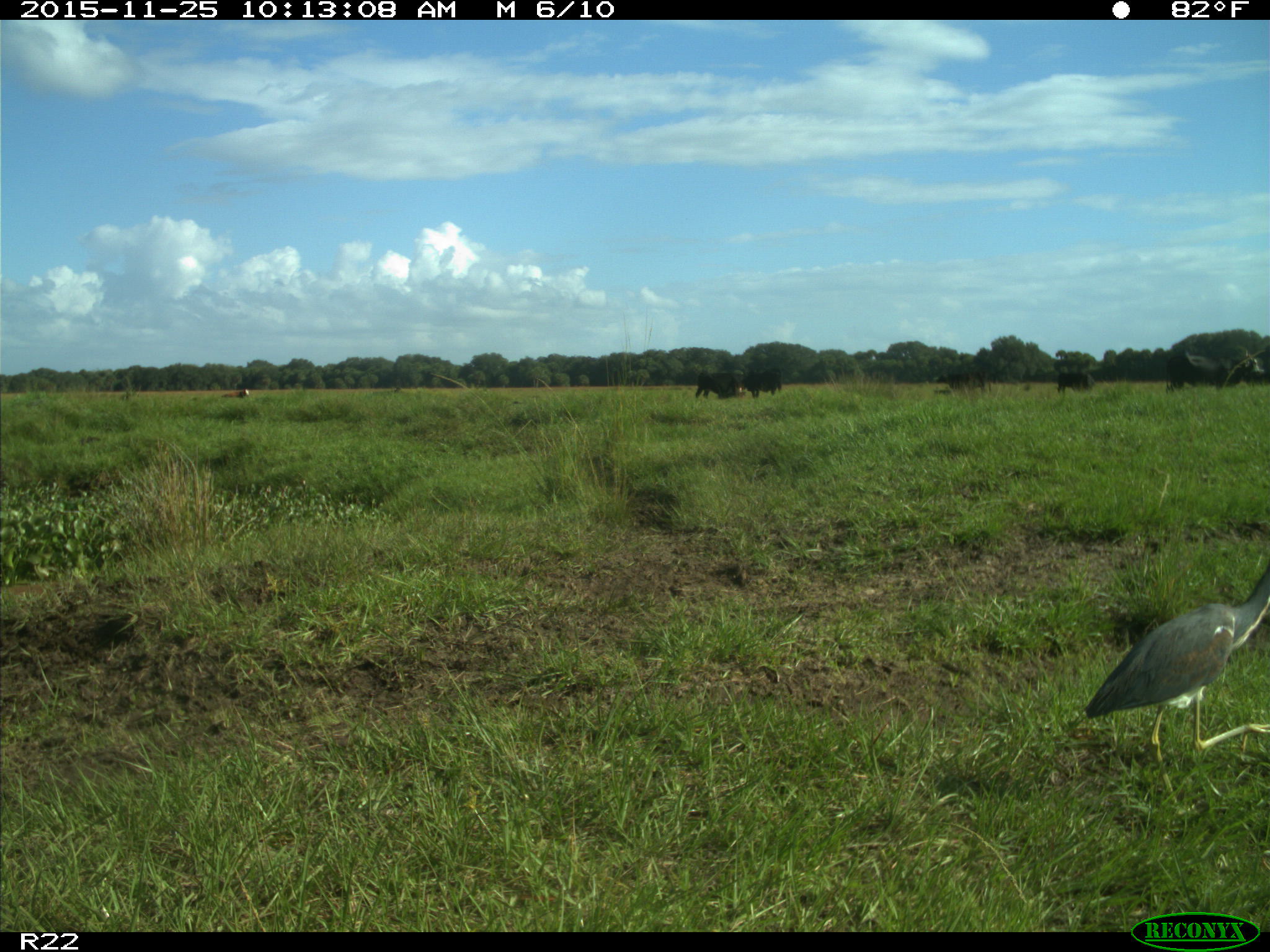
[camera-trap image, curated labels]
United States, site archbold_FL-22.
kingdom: Animalia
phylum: Chordata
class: Mammalia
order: Artiodactyla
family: Bovidae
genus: Bos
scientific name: Bos taurus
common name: domestic cow